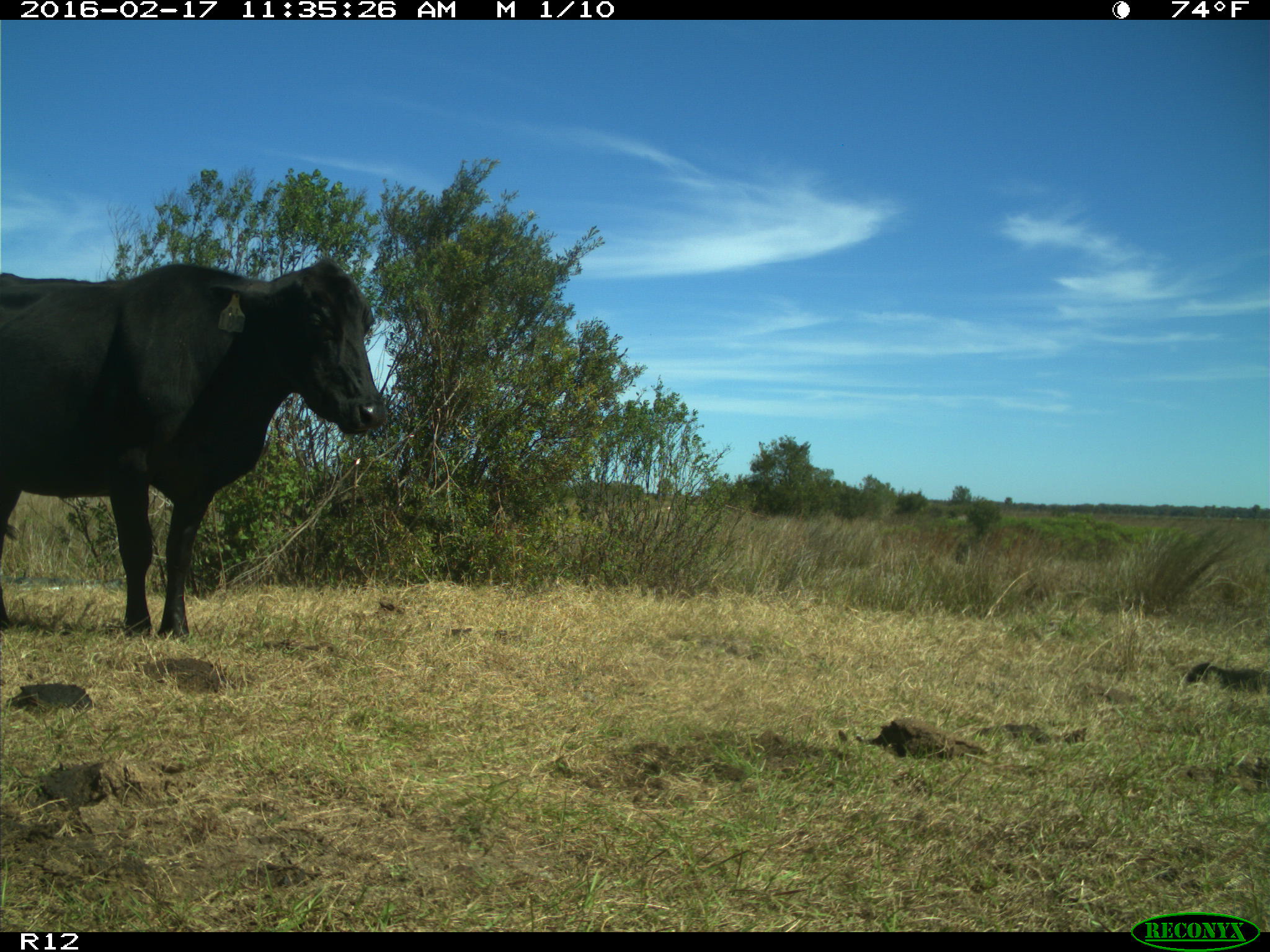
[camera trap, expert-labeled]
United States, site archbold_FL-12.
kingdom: Animalia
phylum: Chordata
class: Mammalia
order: Artiodactyla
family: Bovidae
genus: Bos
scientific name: Bos taurus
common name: domestic cow